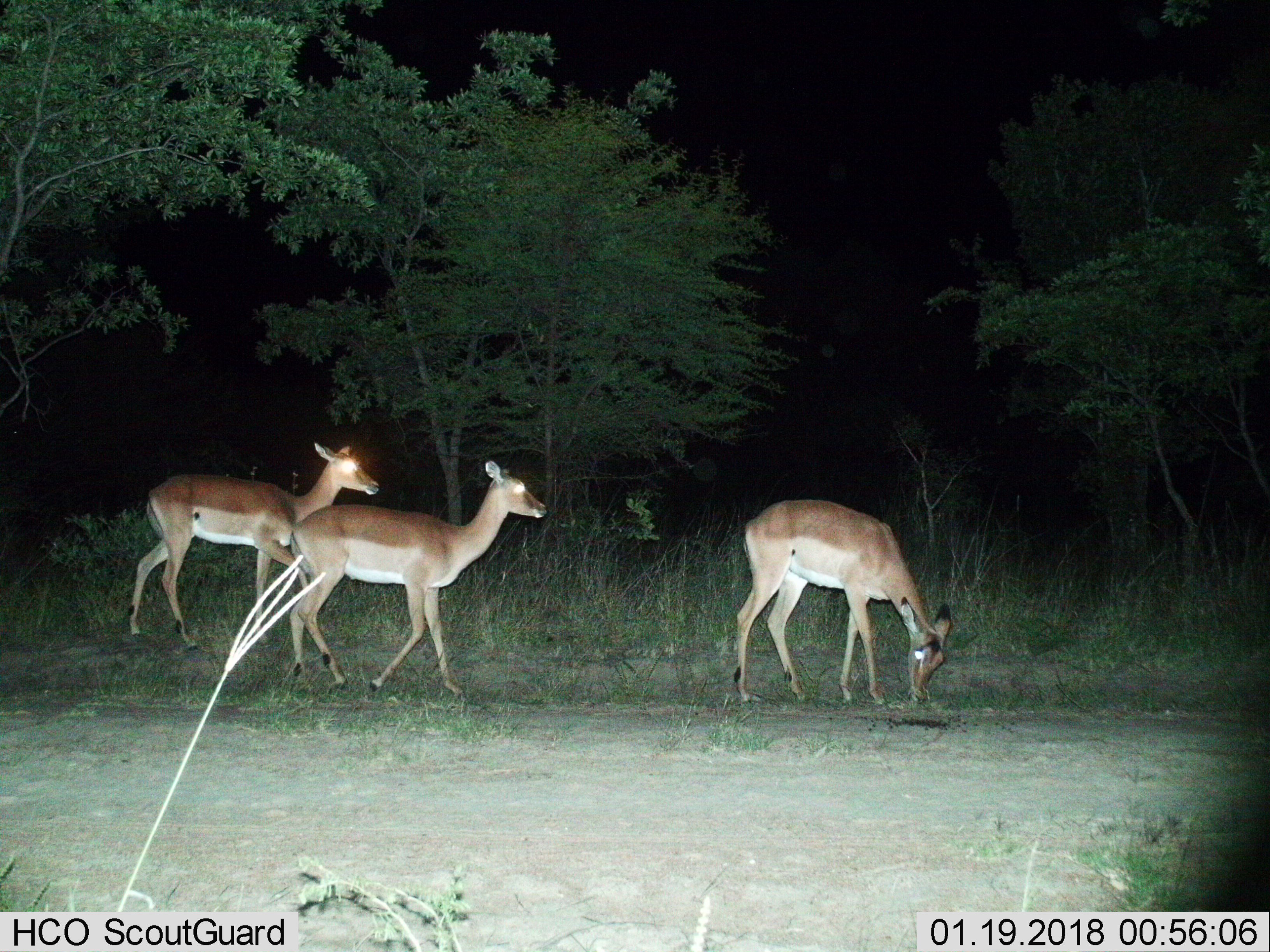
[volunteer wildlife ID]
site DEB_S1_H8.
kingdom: Animalia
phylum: Chordata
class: Mammalia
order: Artiodactyla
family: Bovidae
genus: Aepyceros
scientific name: Aepyceros melampus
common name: impala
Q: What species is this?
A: Impala (Aepyceros melampus).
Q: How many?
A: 3.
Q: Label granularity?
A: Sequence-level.